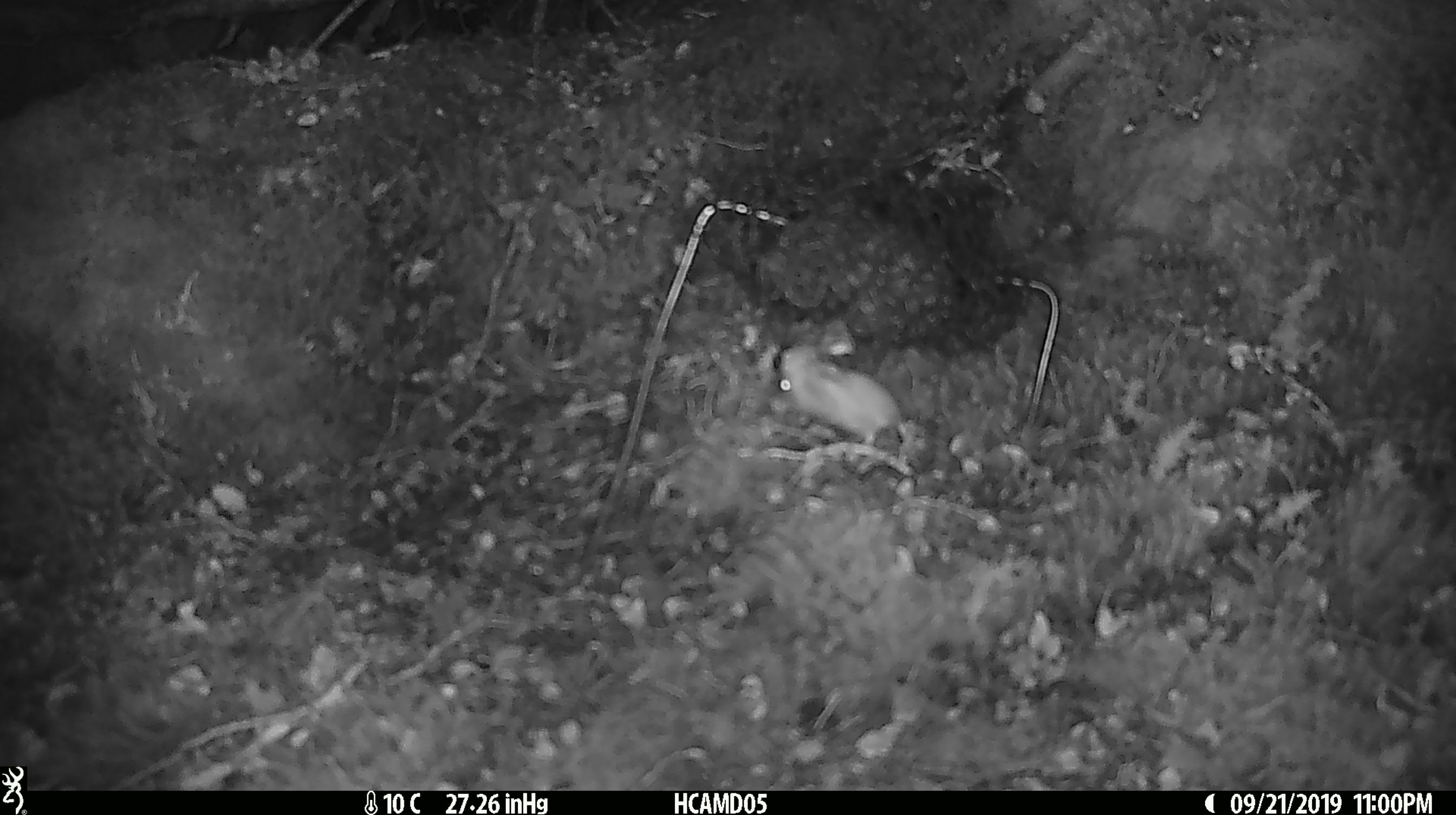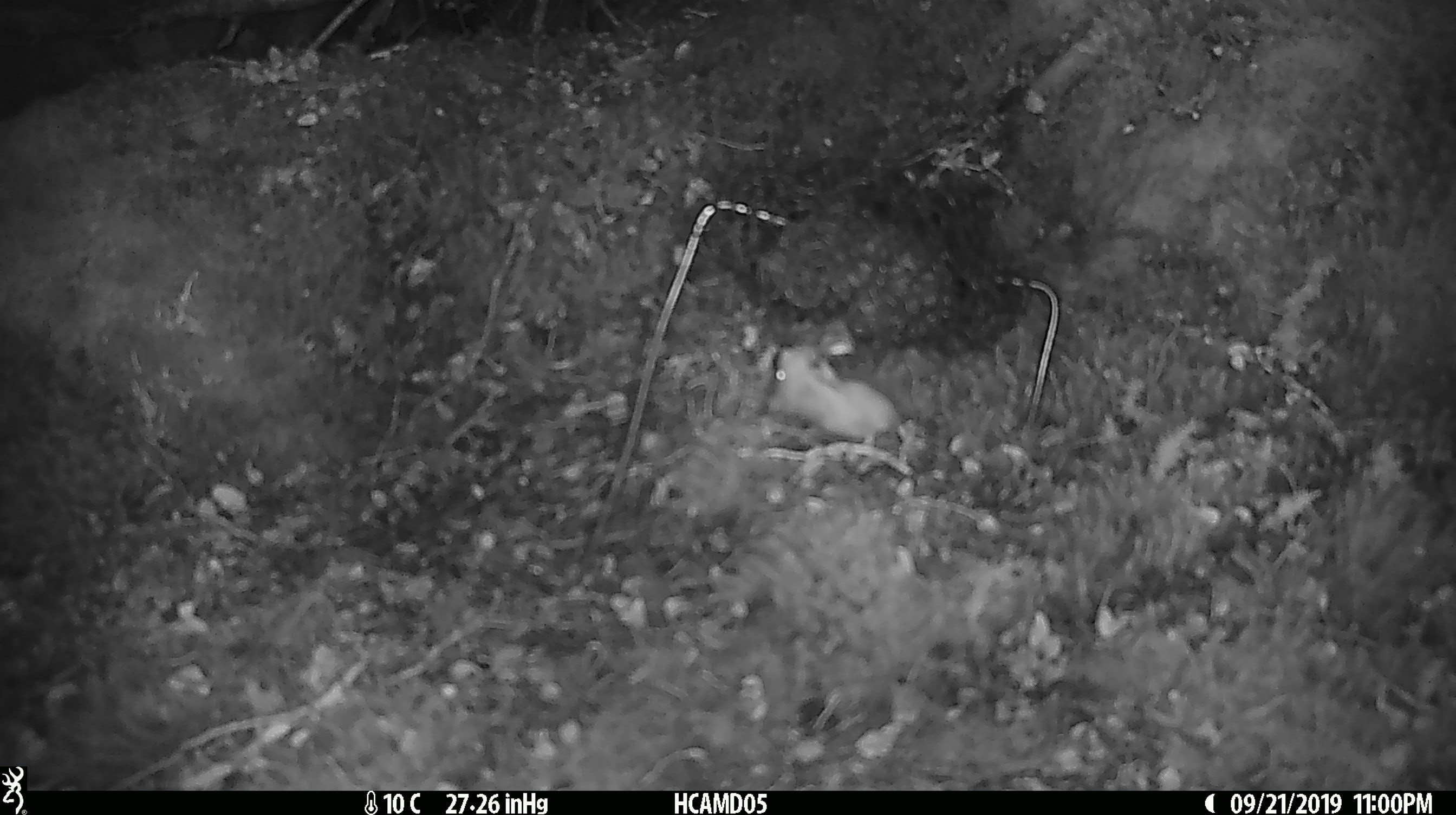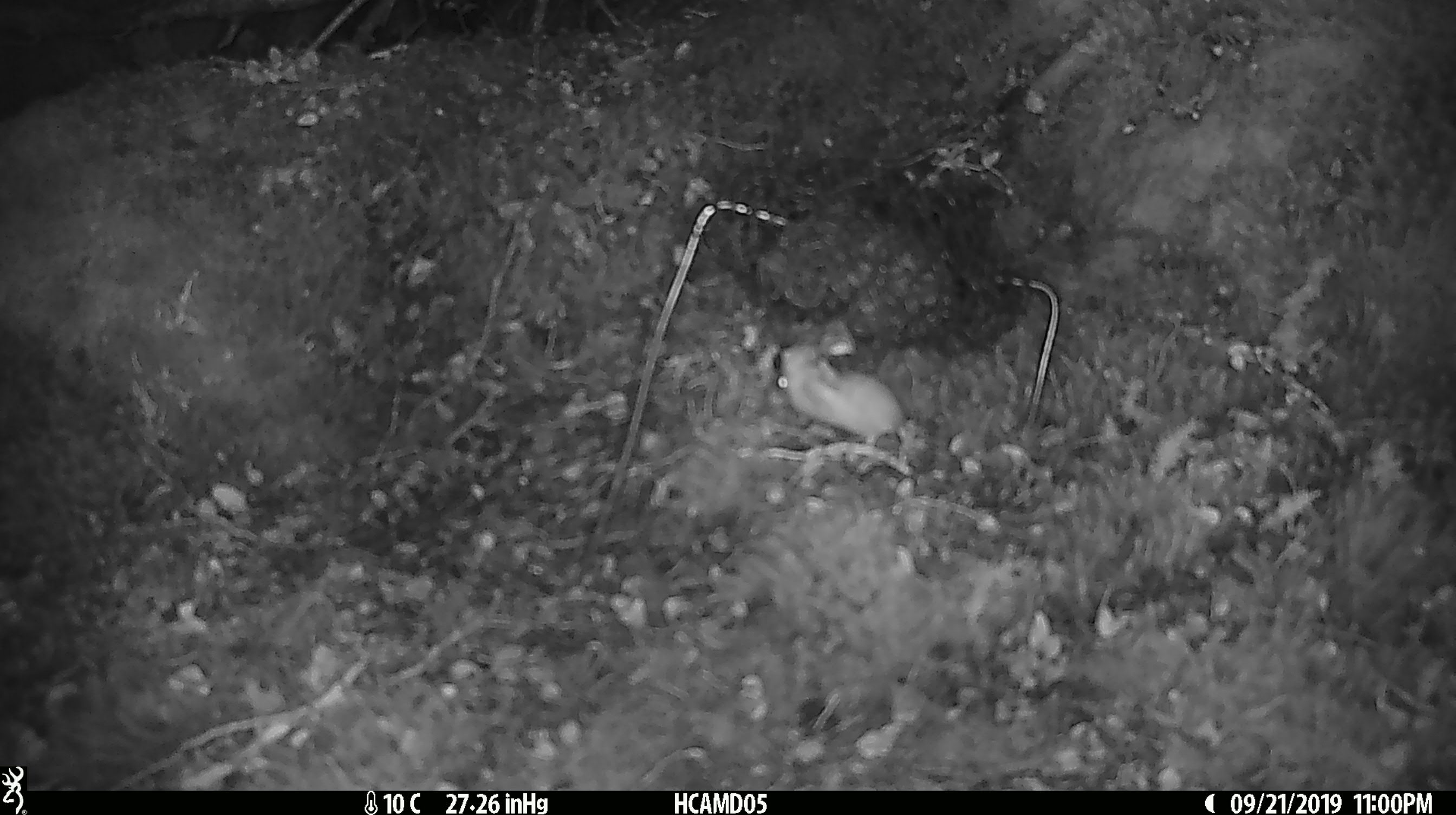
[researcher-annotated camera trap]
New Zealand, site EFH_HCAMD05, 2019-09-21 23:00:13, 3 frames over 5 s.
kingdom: Animalia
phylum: Chordata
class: Mammalia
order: Rodentia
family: Muridae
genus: Mus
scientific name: Mus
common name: mouse